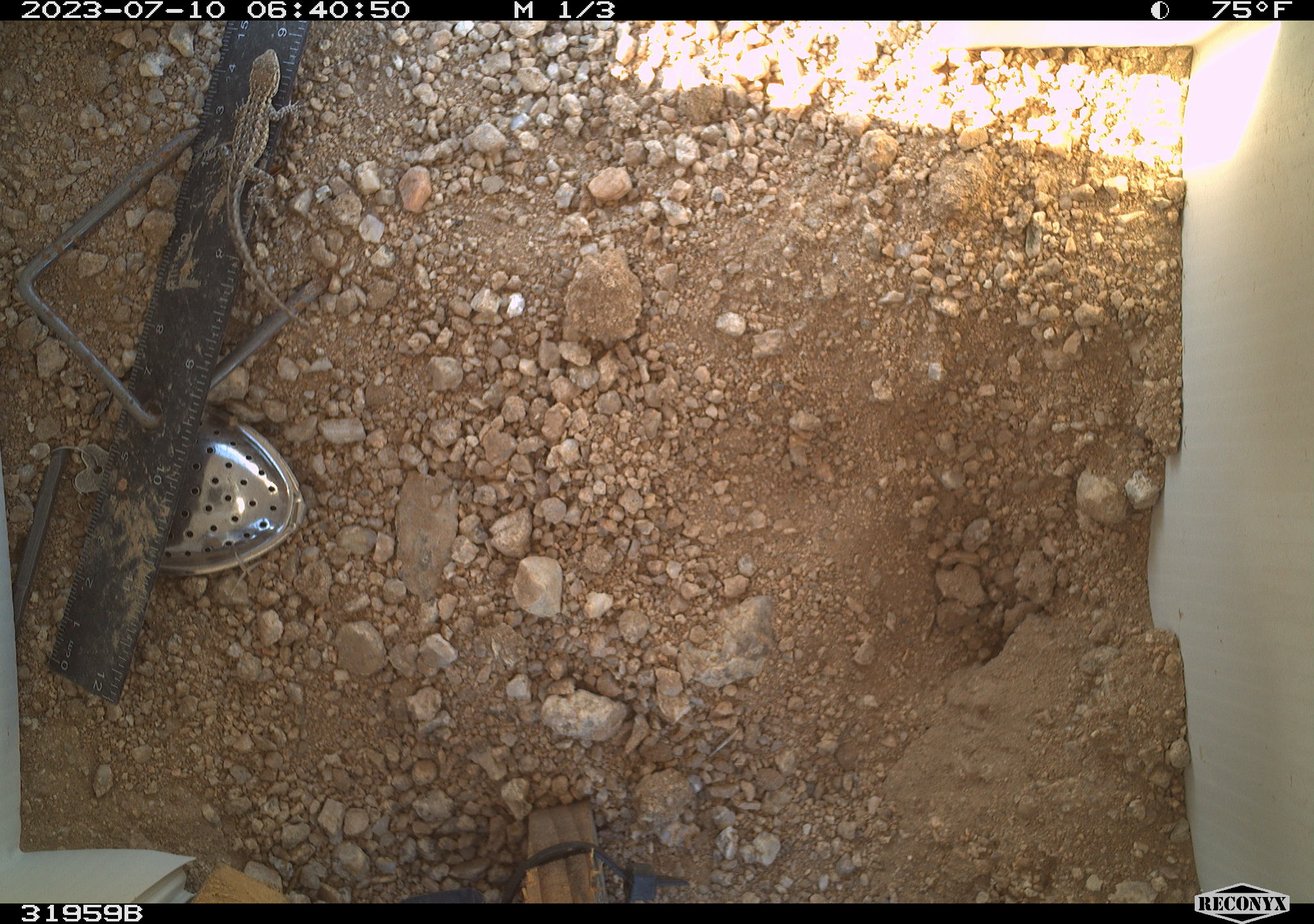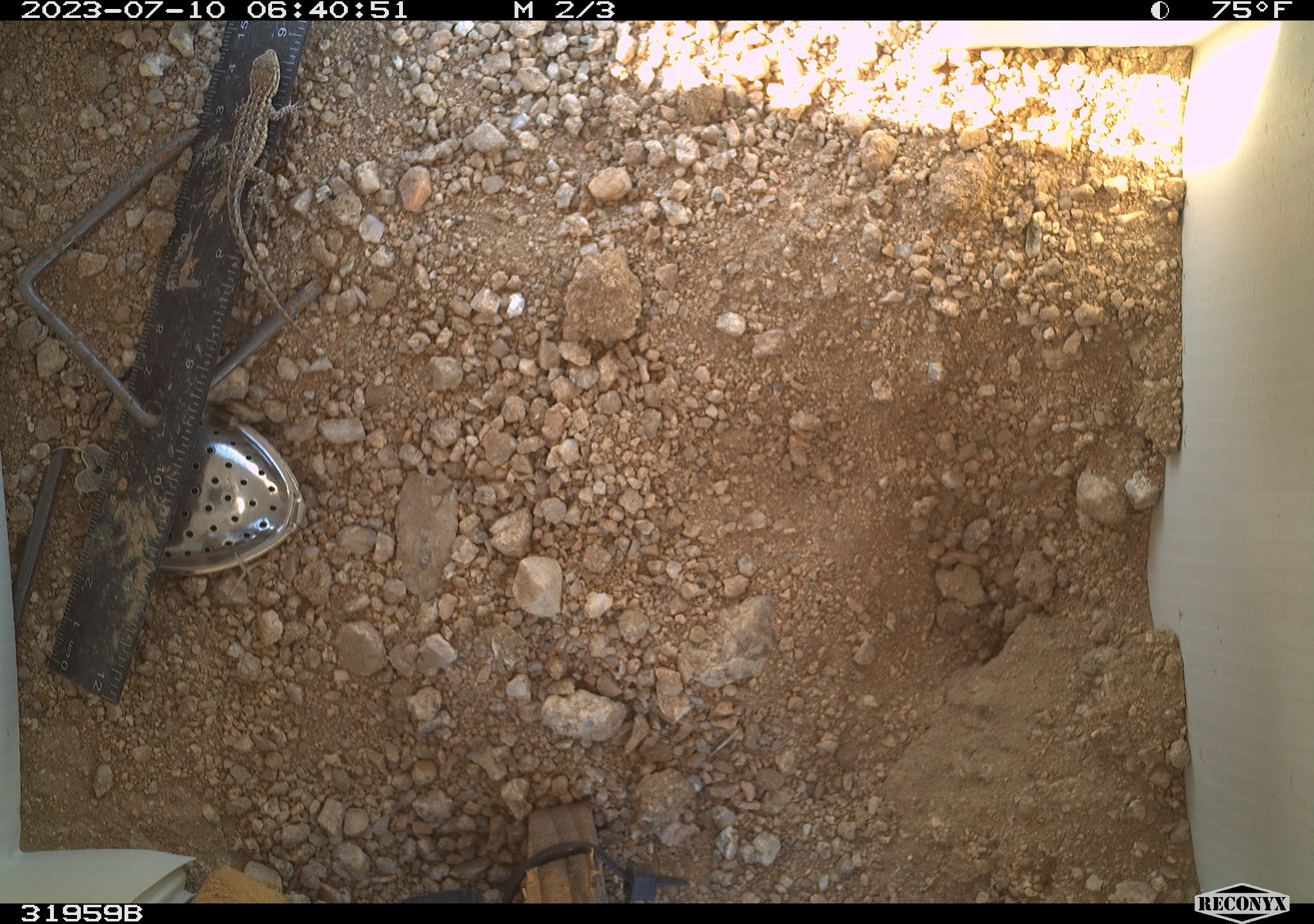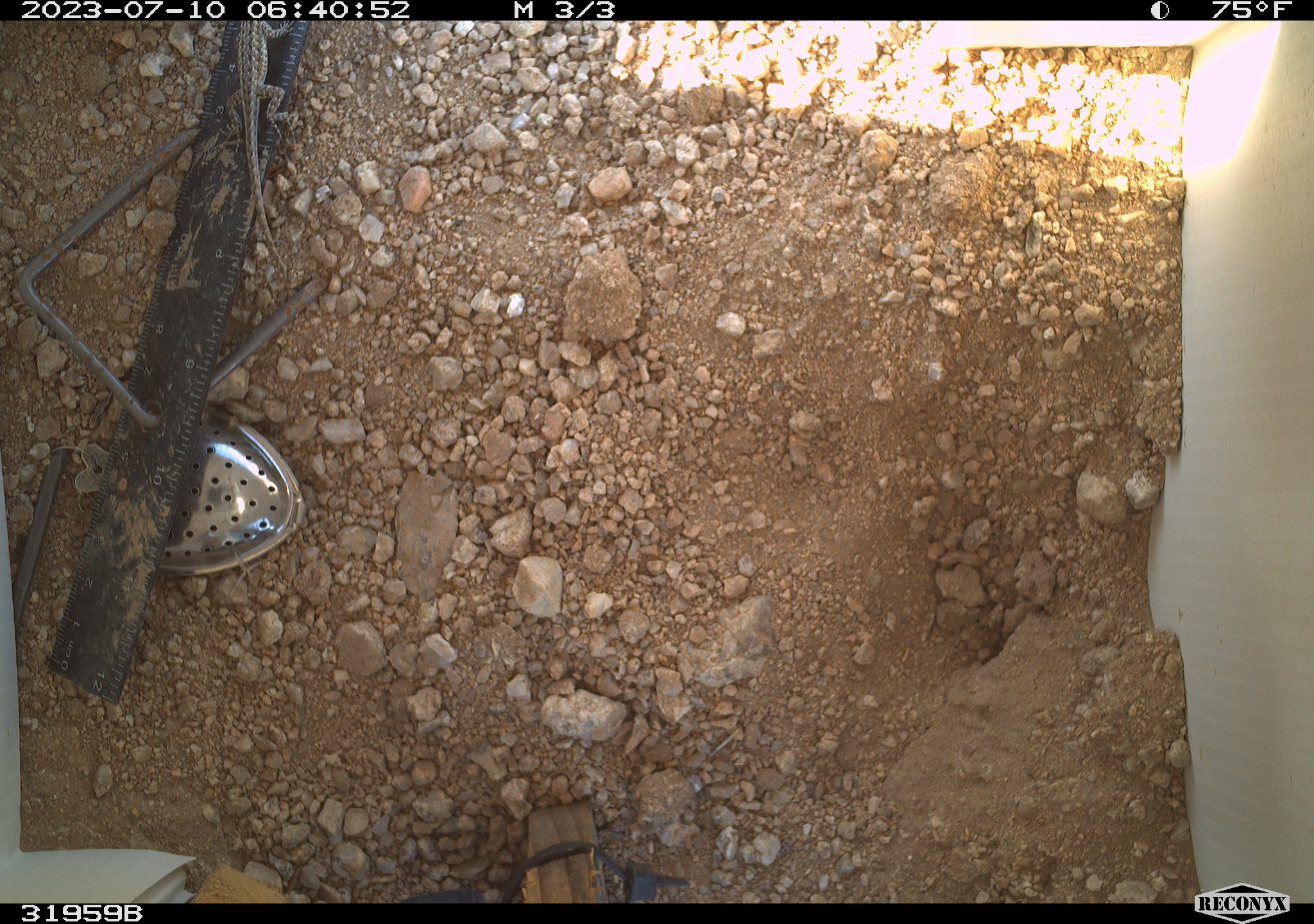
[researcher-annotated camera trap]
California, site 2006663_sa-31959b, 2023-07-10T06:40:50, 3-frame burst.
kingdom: Animalia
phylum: Chordata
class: Reptilia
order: Squamata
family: Phrynosomatidae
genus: Sceloporus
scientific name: Sceloporus graciosus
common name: common sagebrush lizard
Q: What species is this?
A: Common sagebrush lizard (Sceloporus graciosus).